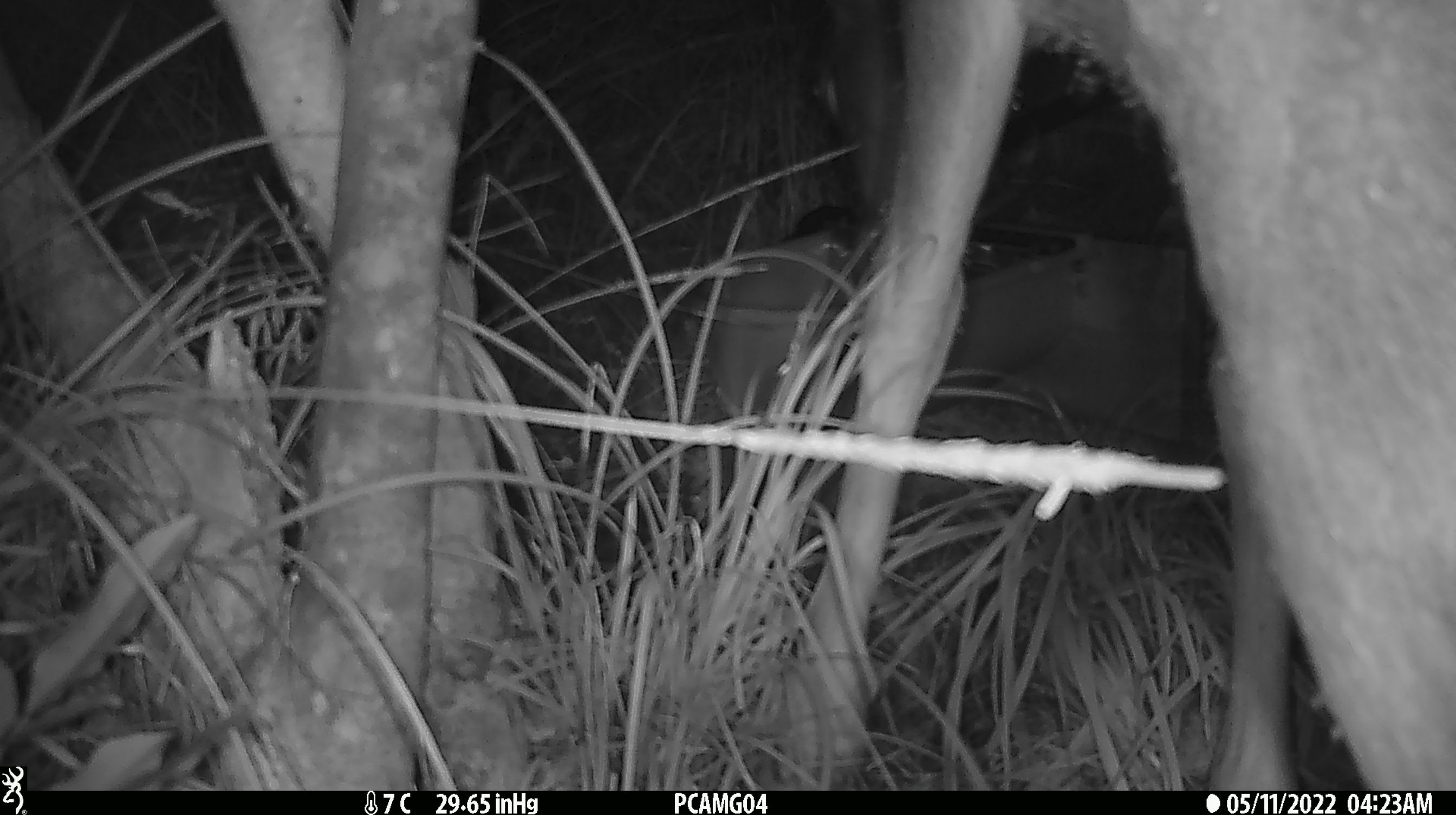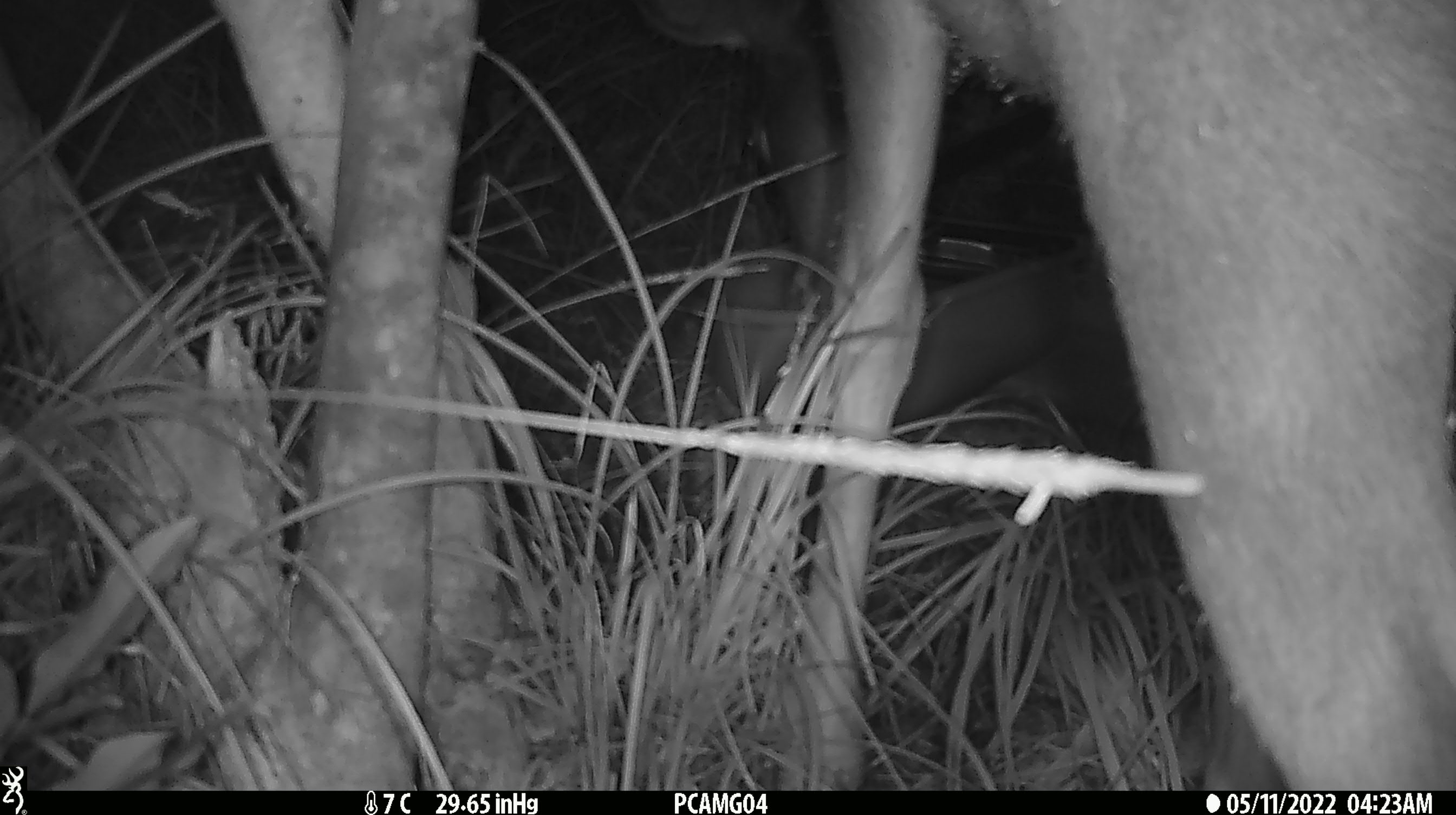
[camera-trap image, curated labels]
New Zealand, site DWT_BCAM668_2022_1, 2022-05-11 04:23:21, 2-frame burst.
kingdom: Animalia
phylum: Chordata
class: Mammalia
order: Artiodactyla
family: Cervidae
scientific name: Cervidae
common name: deer